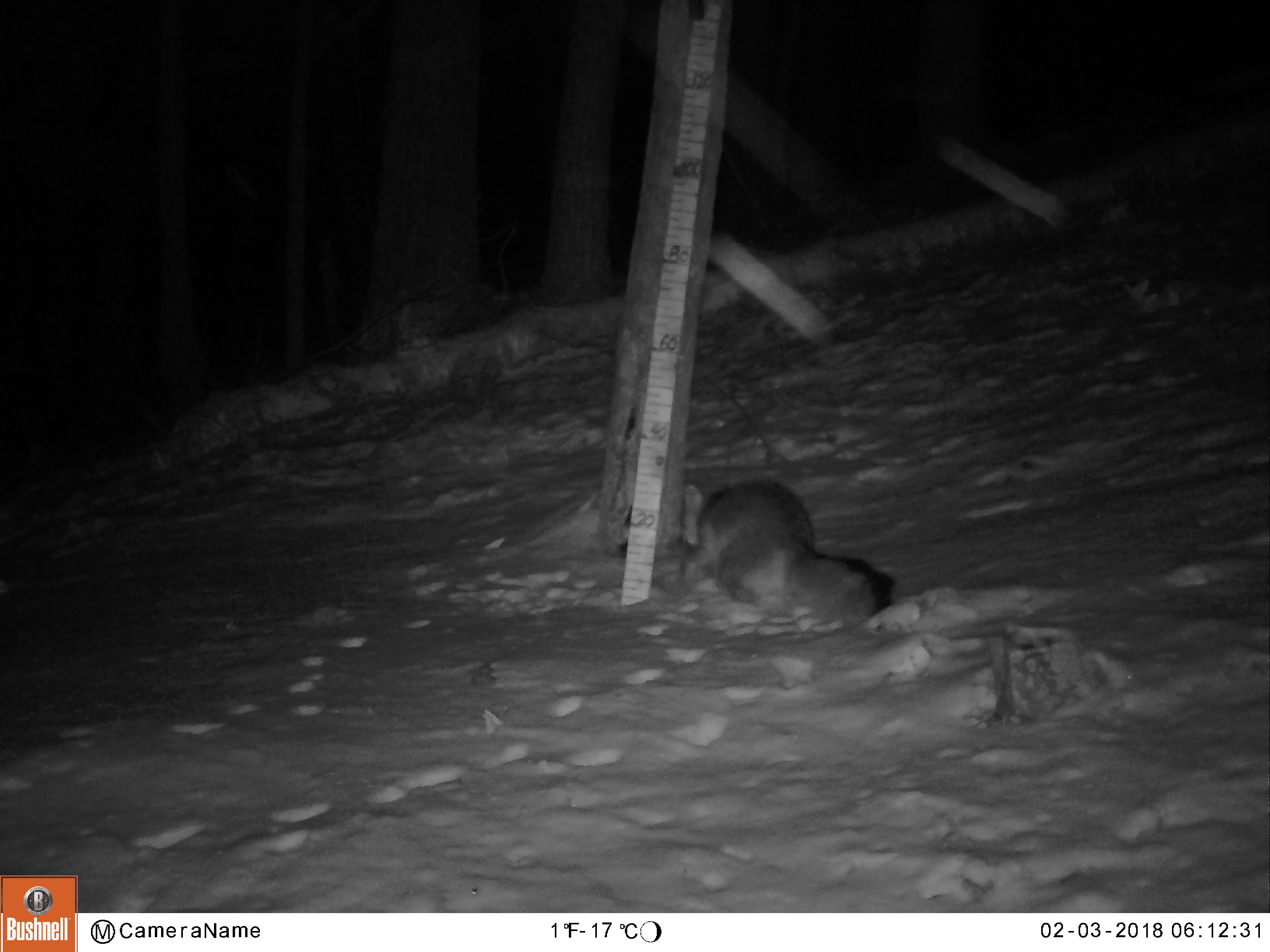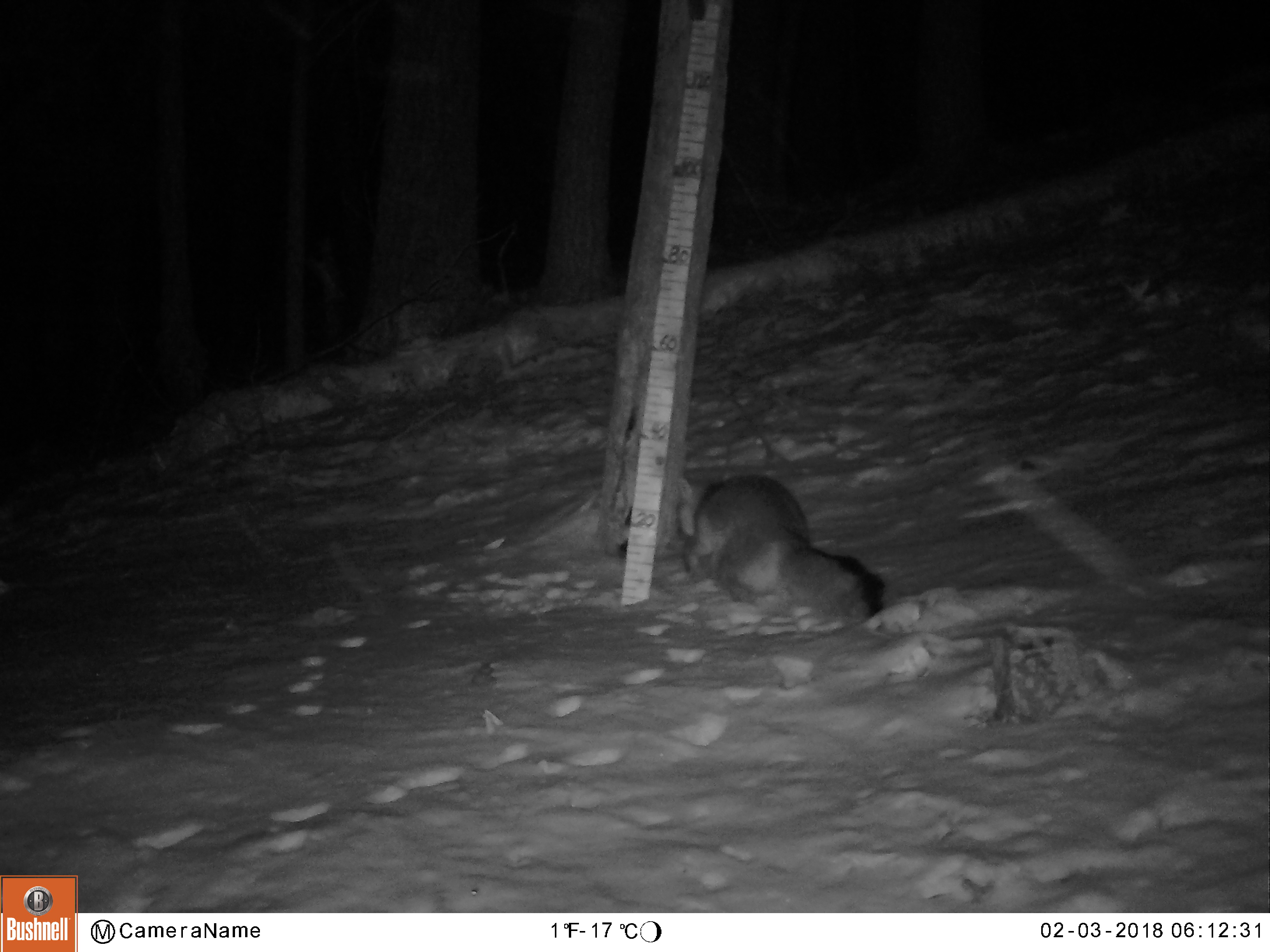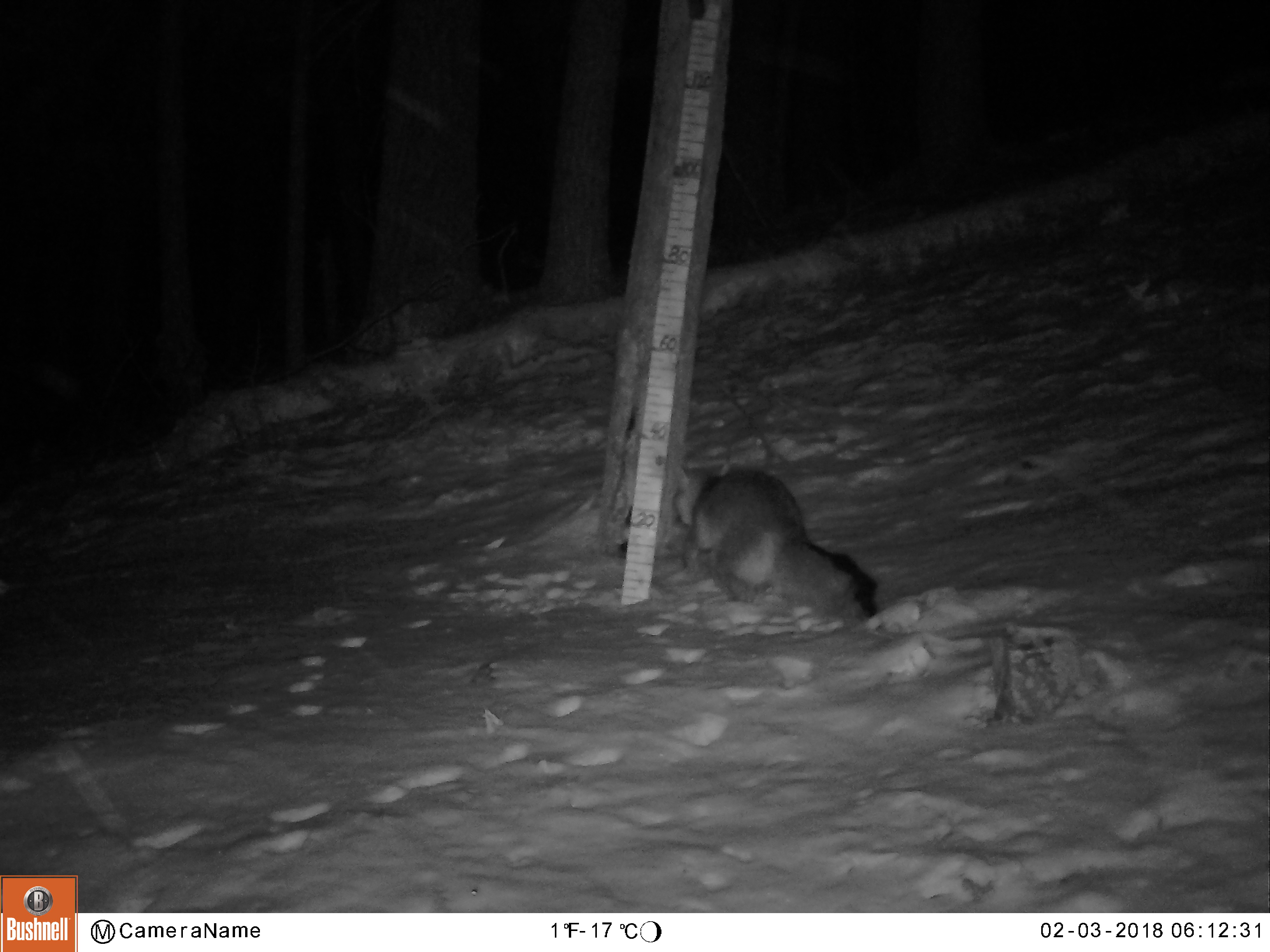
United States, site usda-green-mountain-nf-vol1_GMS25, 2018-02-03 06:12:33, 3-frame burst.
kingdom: Animalia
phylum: Chordata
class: Mammalia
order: Carnivora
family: Canidae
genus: Urocyon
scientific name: Urocyon cinereoargenteus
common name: gray fox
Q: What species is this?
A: Gray fox (Urocyon cinereoargenteus).